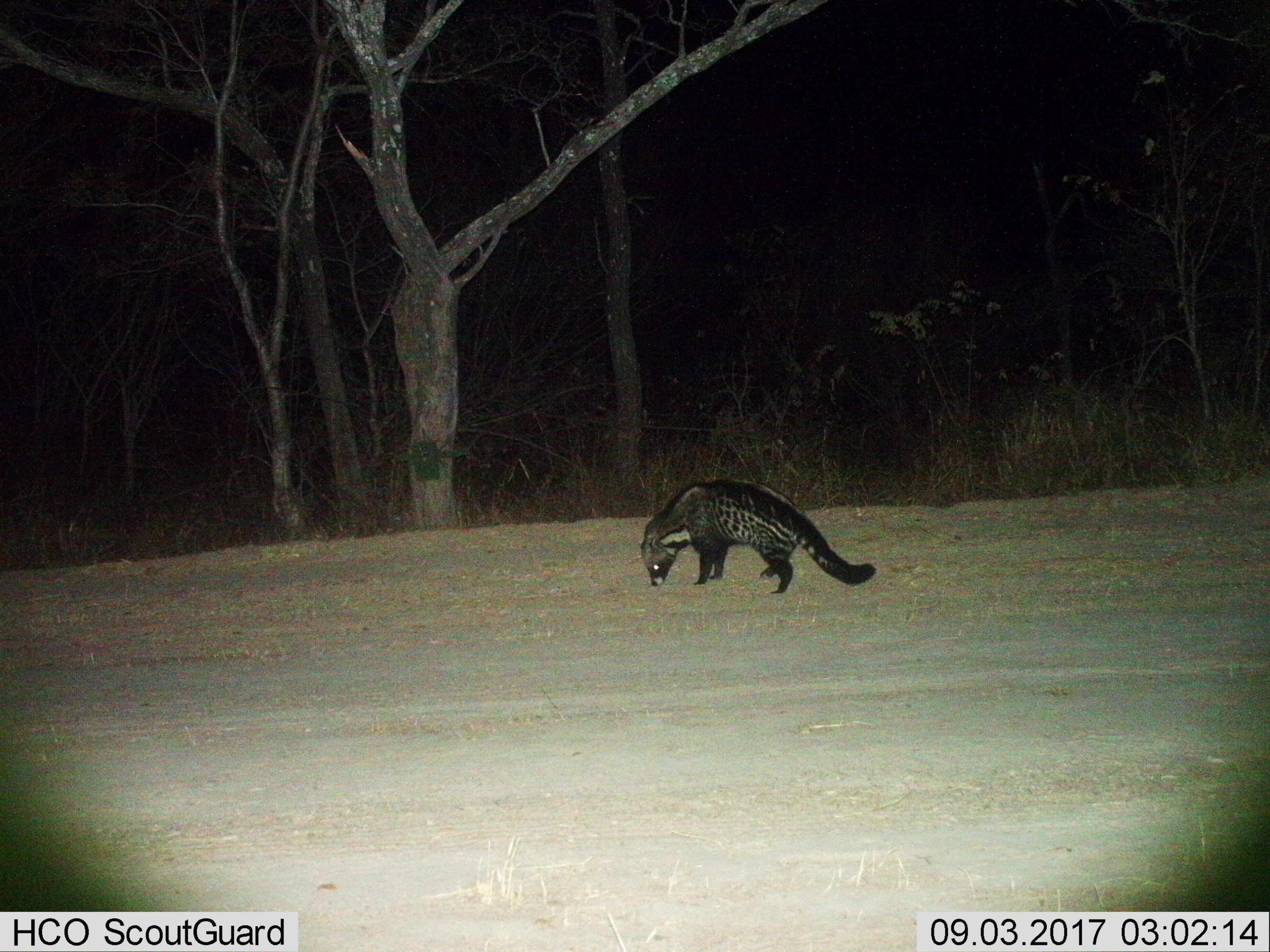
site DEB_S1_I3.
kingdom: Animalia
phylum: Chordata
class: Mammalia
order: Carnivora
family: Viverridae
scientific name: Viverridae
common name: civet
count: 1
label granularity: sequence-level